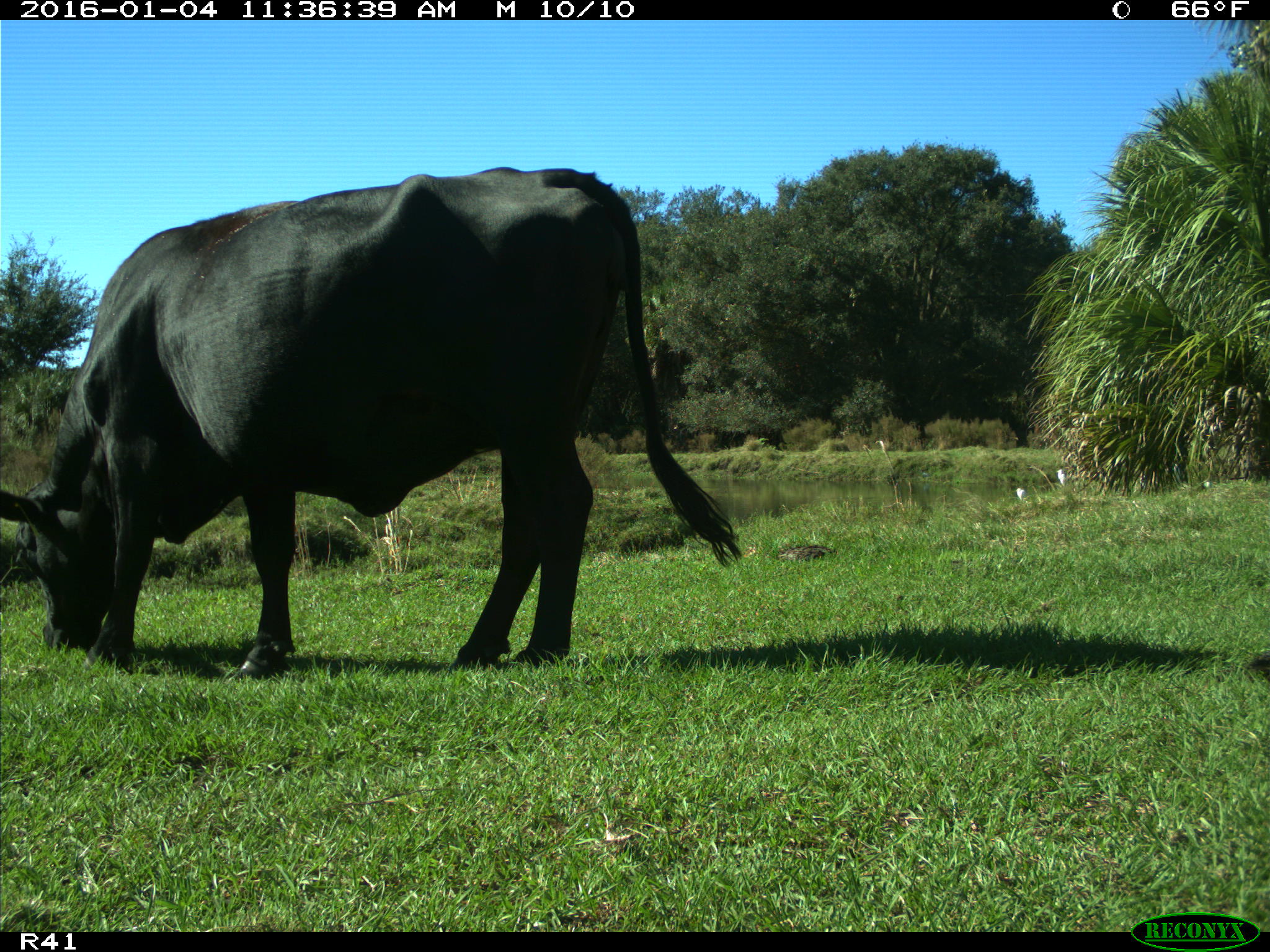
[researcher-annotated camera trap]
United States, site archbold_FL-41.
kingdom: Animalia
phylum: Chordata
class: Mammalia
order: Artiodactyla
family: Bovidae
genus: Bos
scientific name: Bos taurus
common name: domestic cow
Bos taurus (domestic cow).